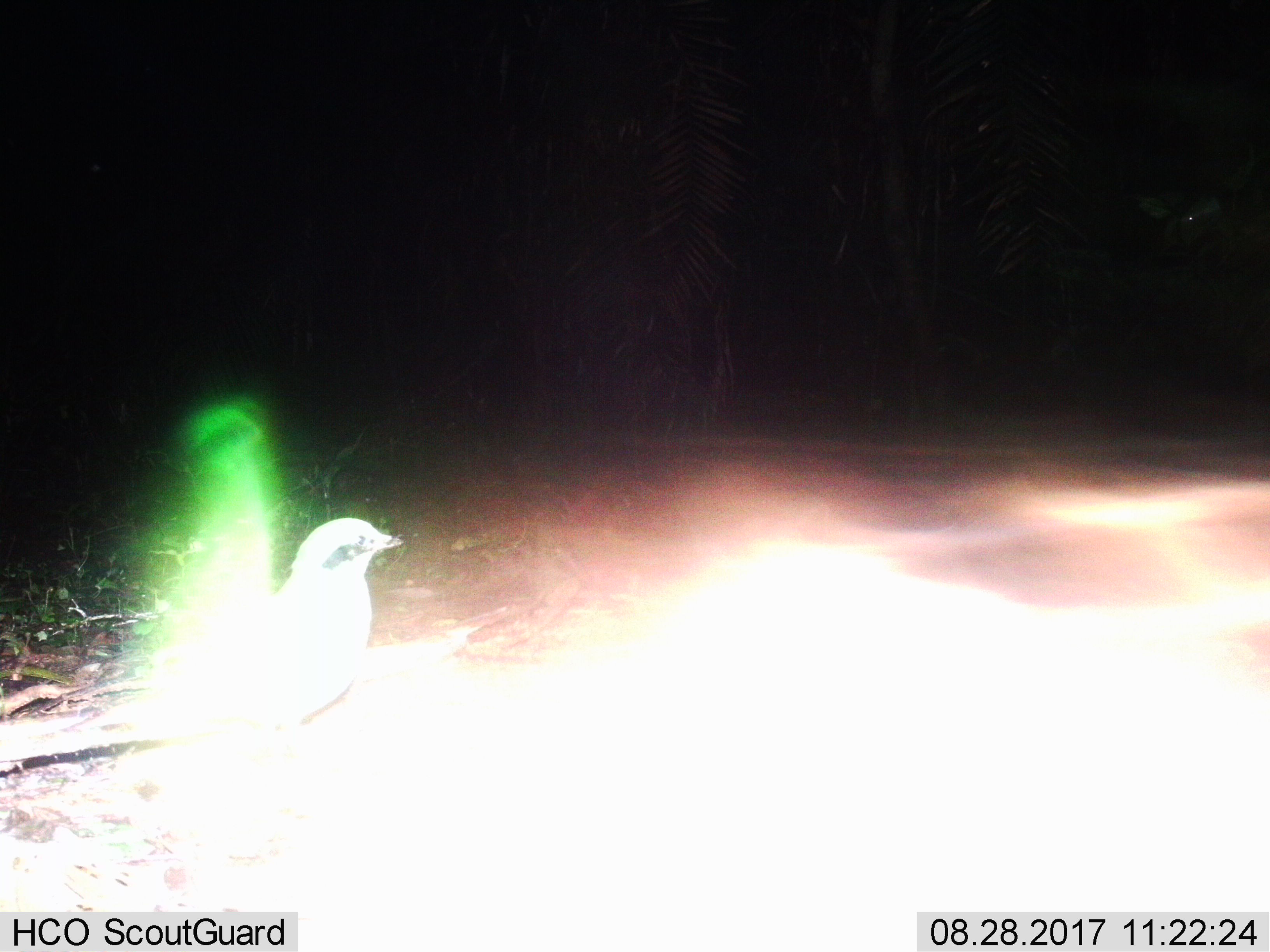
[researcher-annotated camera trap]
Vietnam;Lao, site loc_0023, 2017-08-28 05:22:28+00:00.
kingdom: Animalia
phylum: Chordata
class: Aves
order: Passeriformes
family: Pittidae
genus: Pitta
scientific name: Pitta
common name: typical pittas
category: unidentified pitta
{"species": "unidentified pitta (typical pittas) (Pitta)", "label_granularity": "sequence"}